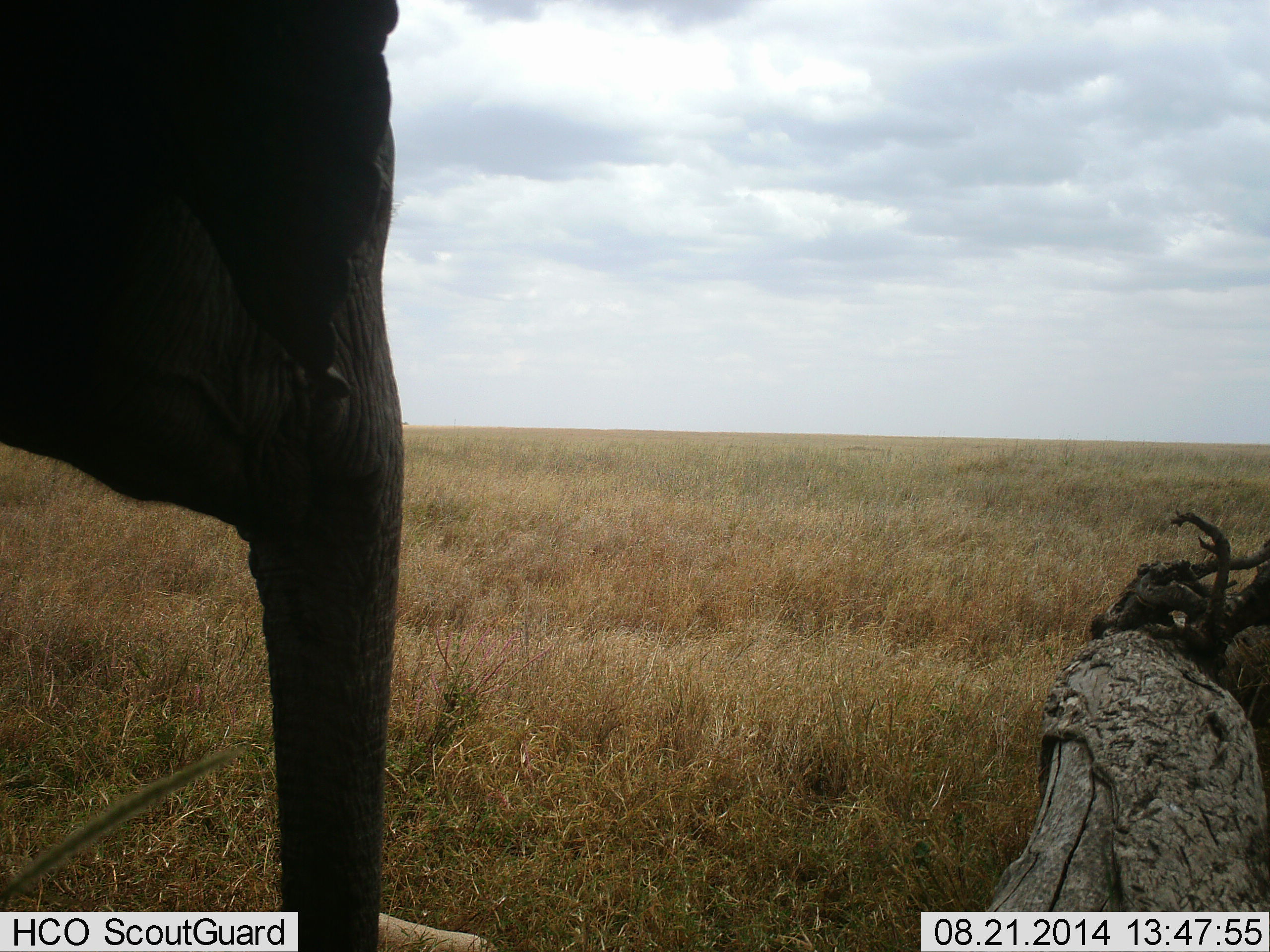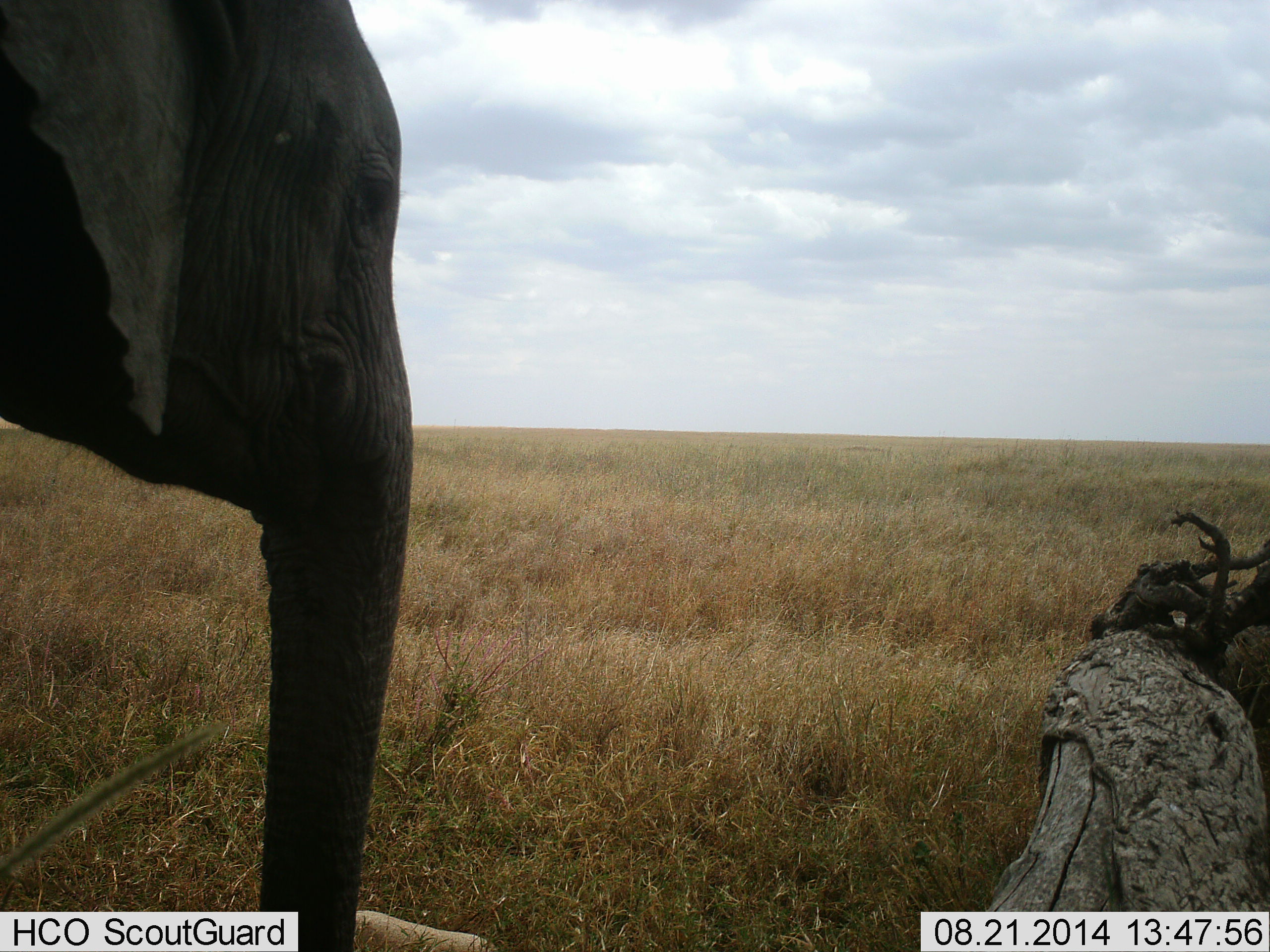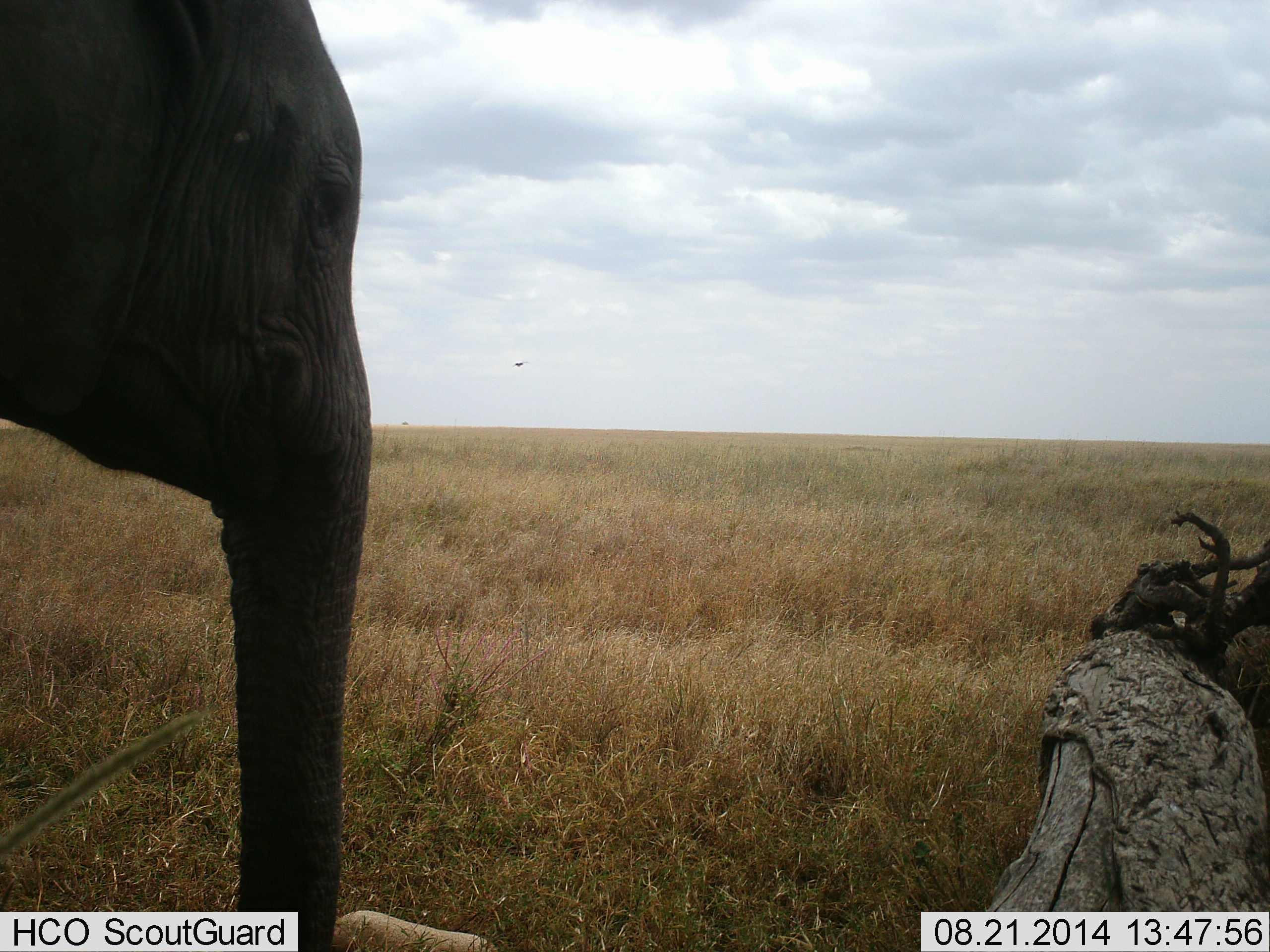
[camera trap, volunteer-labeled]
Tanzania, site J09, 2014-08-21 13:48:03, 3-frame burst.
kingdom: Animalia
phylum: Chordata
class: Mammalia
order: Proboscidea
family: Elephantidae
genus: Loxodonta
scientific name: Loxodonta africana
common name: african bush elephant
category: elephant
Elephant (african bush elephant) (Loxodonta africana), count 1. Behavior (volunteer vote fractions): standing 100%, resting 0%, moving 0%, interacting 0%. Young present (vote fraction): 30%. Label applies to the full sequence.